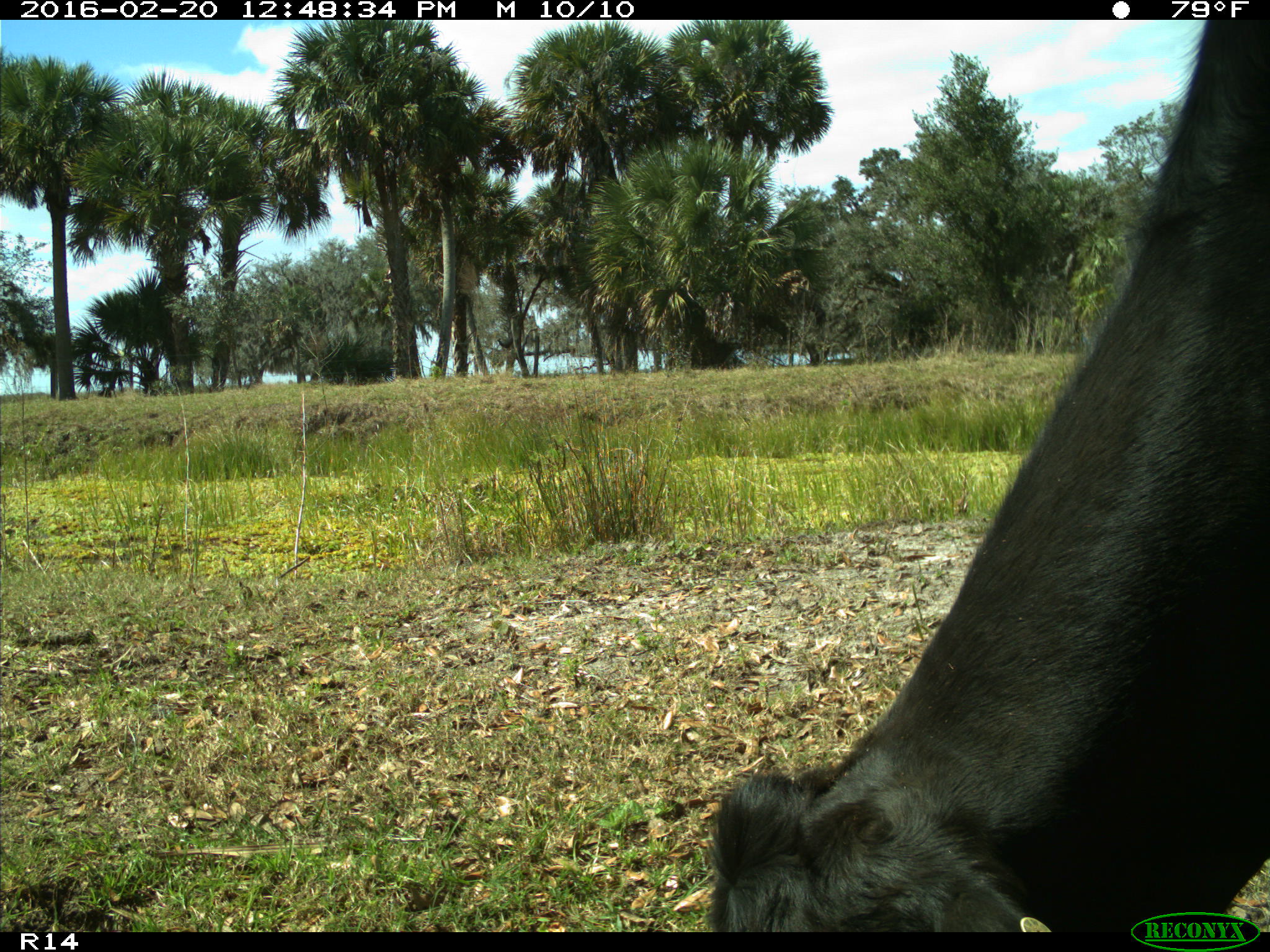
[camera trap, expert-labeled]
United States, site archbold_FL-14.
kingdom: Animalia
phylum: Chordata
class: Mammalia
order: Artiodactyla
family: Bovidae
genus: Bos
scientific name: Bos taurus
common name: domestic cow